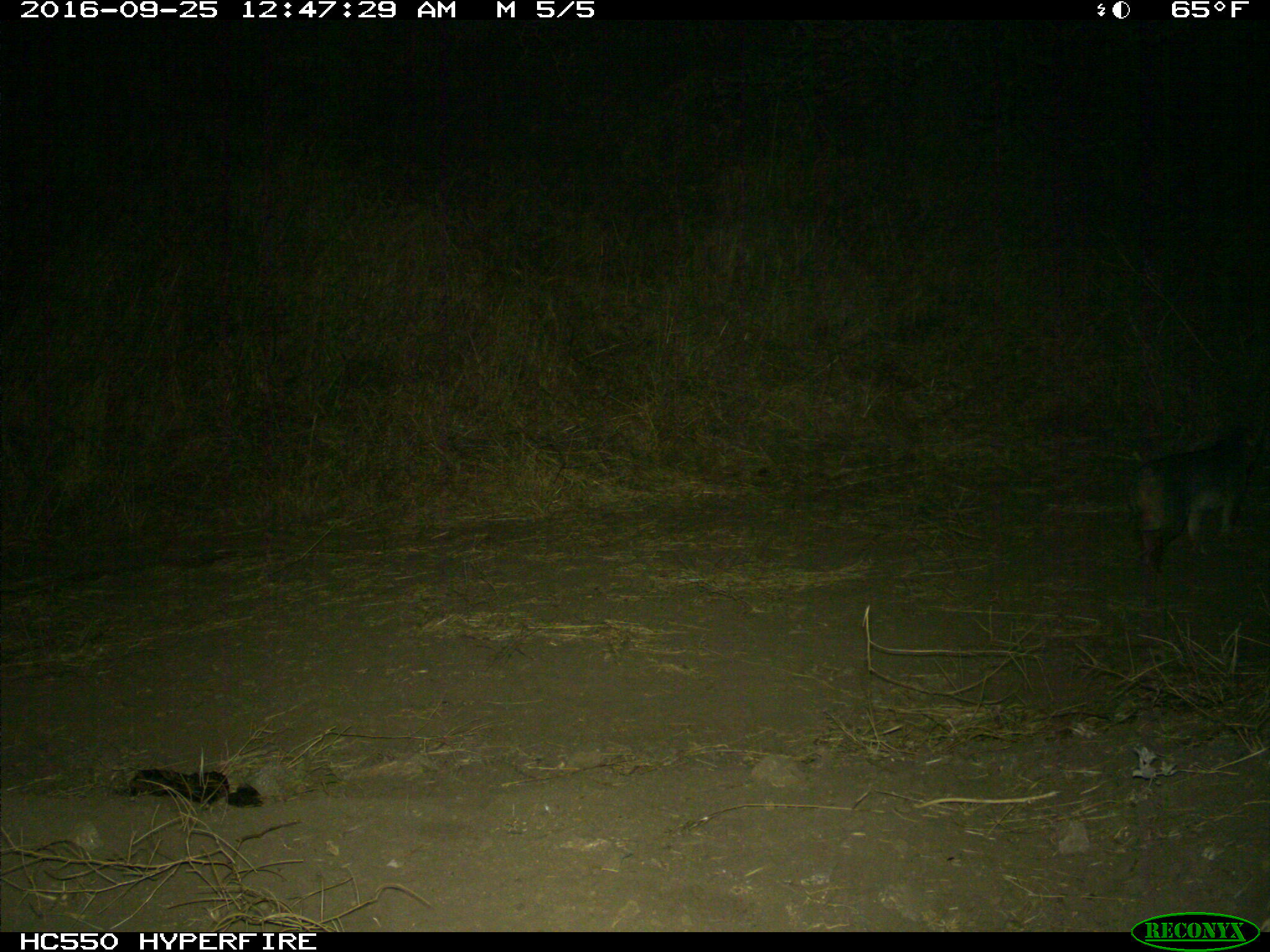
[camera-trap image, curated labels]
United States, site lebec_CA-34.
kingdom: Animalia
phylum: Chordata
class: Mammalia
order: Carnivora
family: Canidae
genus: Urocyon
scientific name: Urocyon cinereoargenteus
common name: gray fox